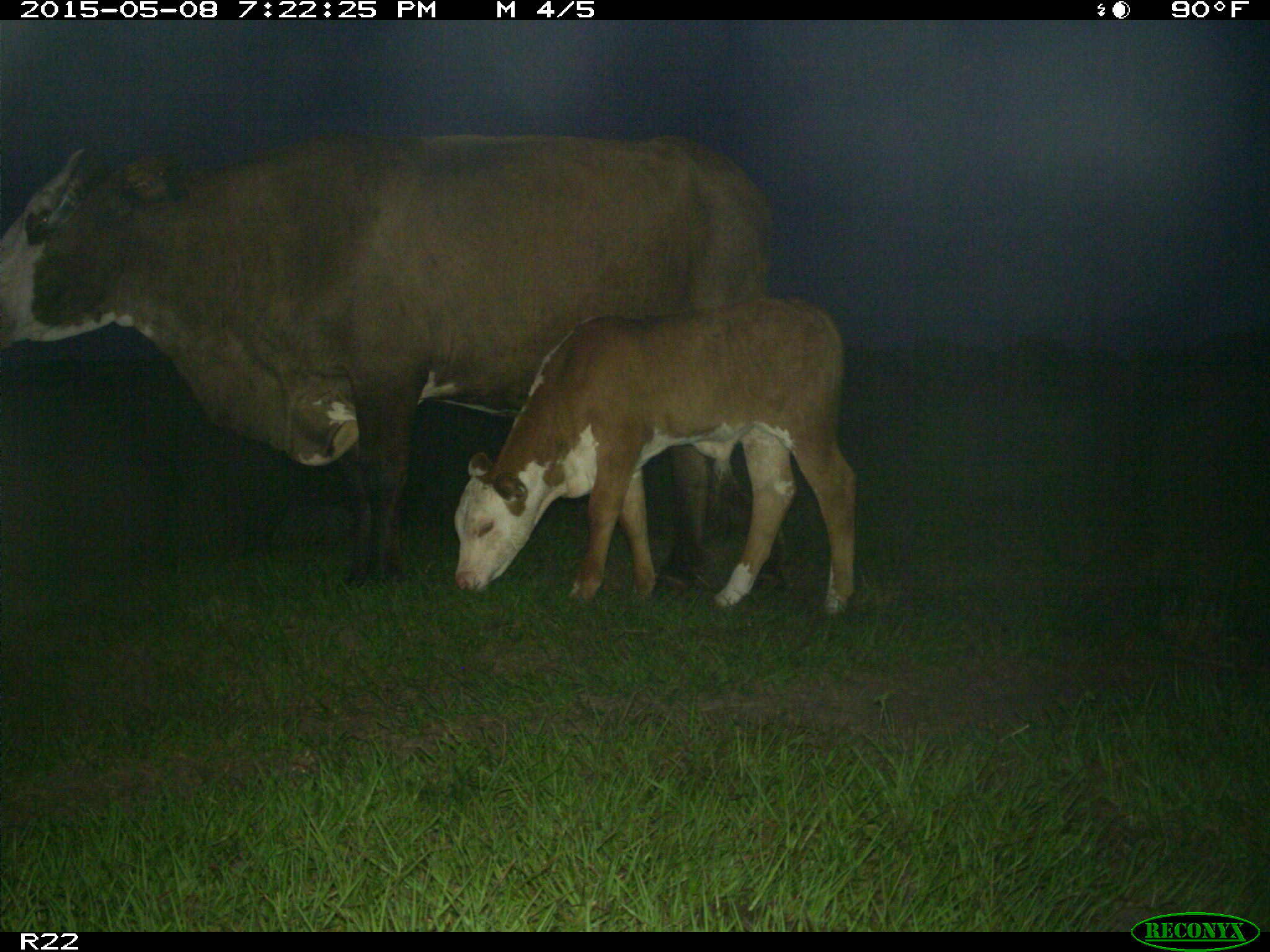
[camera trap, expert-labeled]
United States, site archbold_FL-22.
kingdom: Animalia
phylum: Chordata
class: Mammalia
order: Artiodactyla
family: Bovidae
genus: Bos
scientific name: Bos taurus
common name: domestic cow